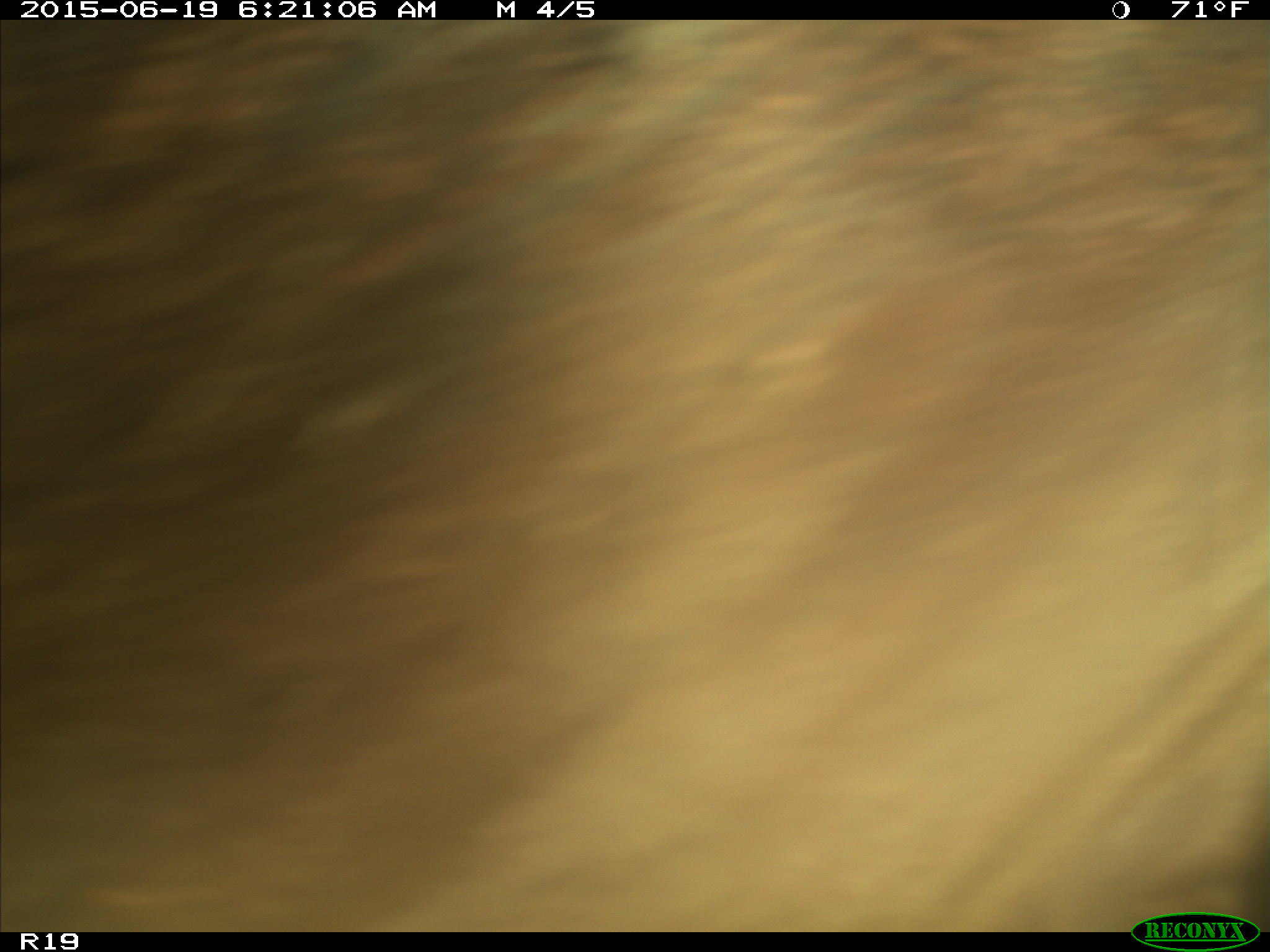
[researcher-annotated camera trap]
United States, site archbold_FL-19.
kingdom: Animalia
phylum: Chordata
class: Mammalia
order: Artiodactyla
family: Bovidae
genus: Bos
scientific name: Bos taurus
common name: domestic cow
Bos taurus (domestic cow).